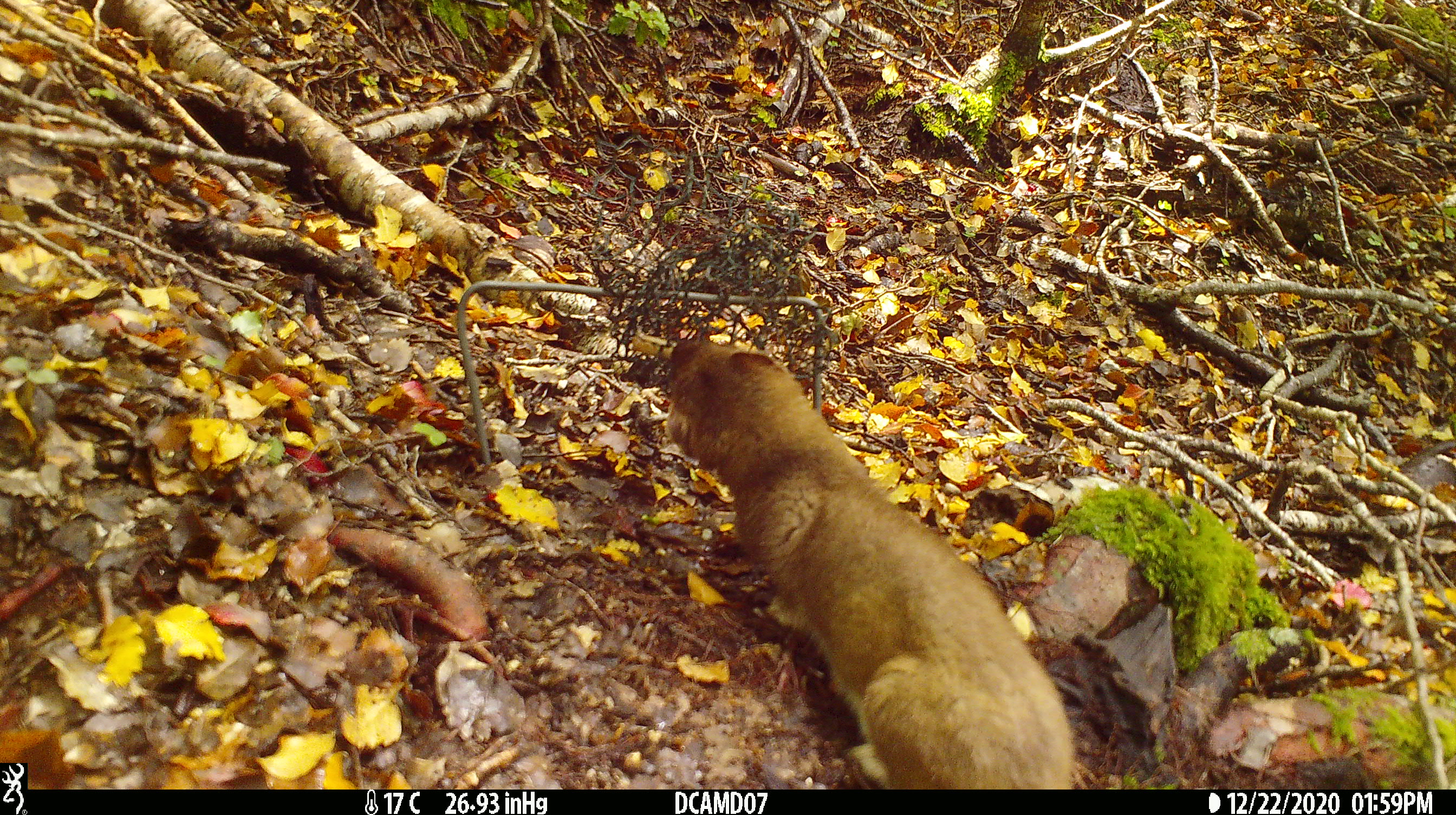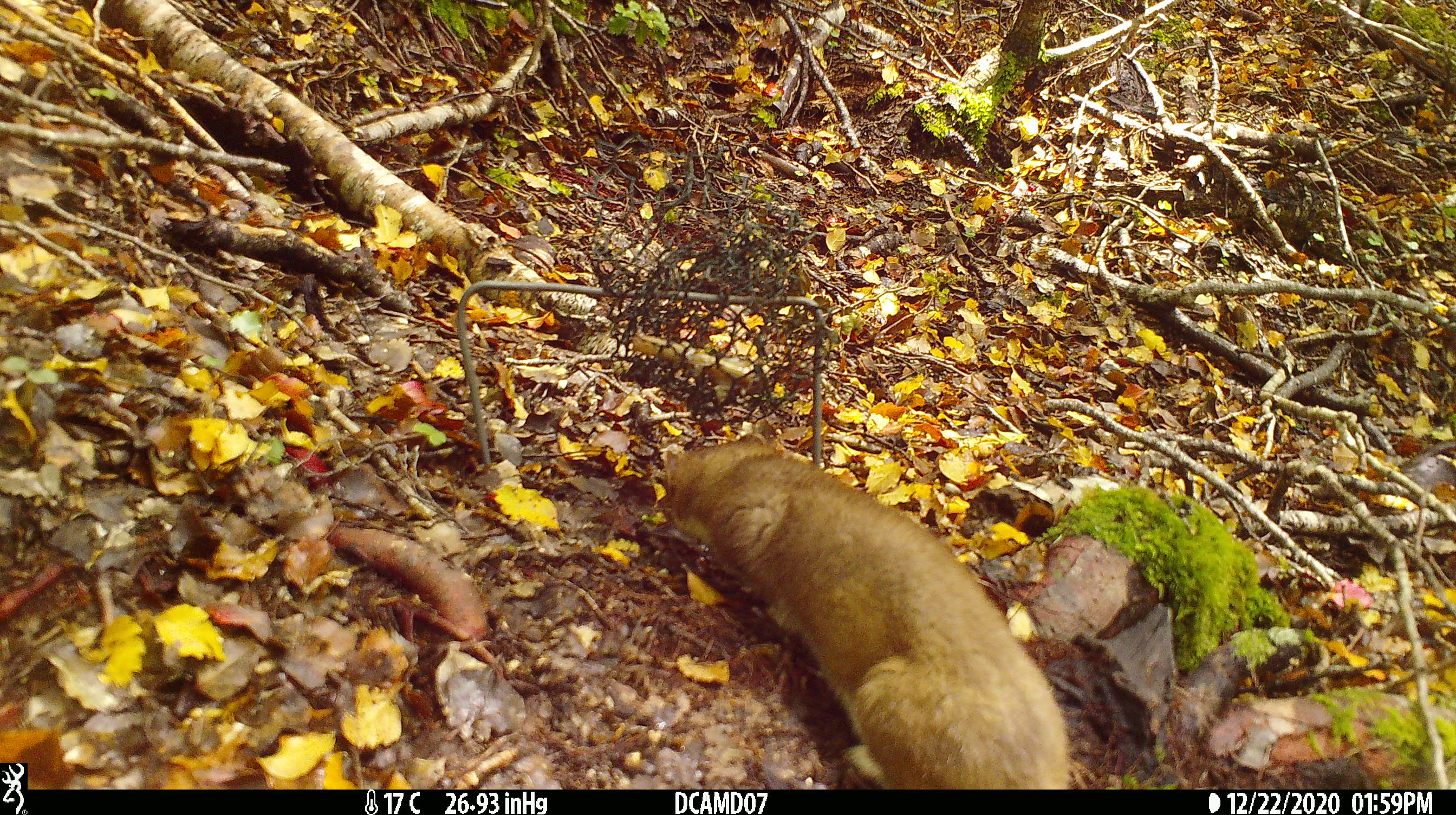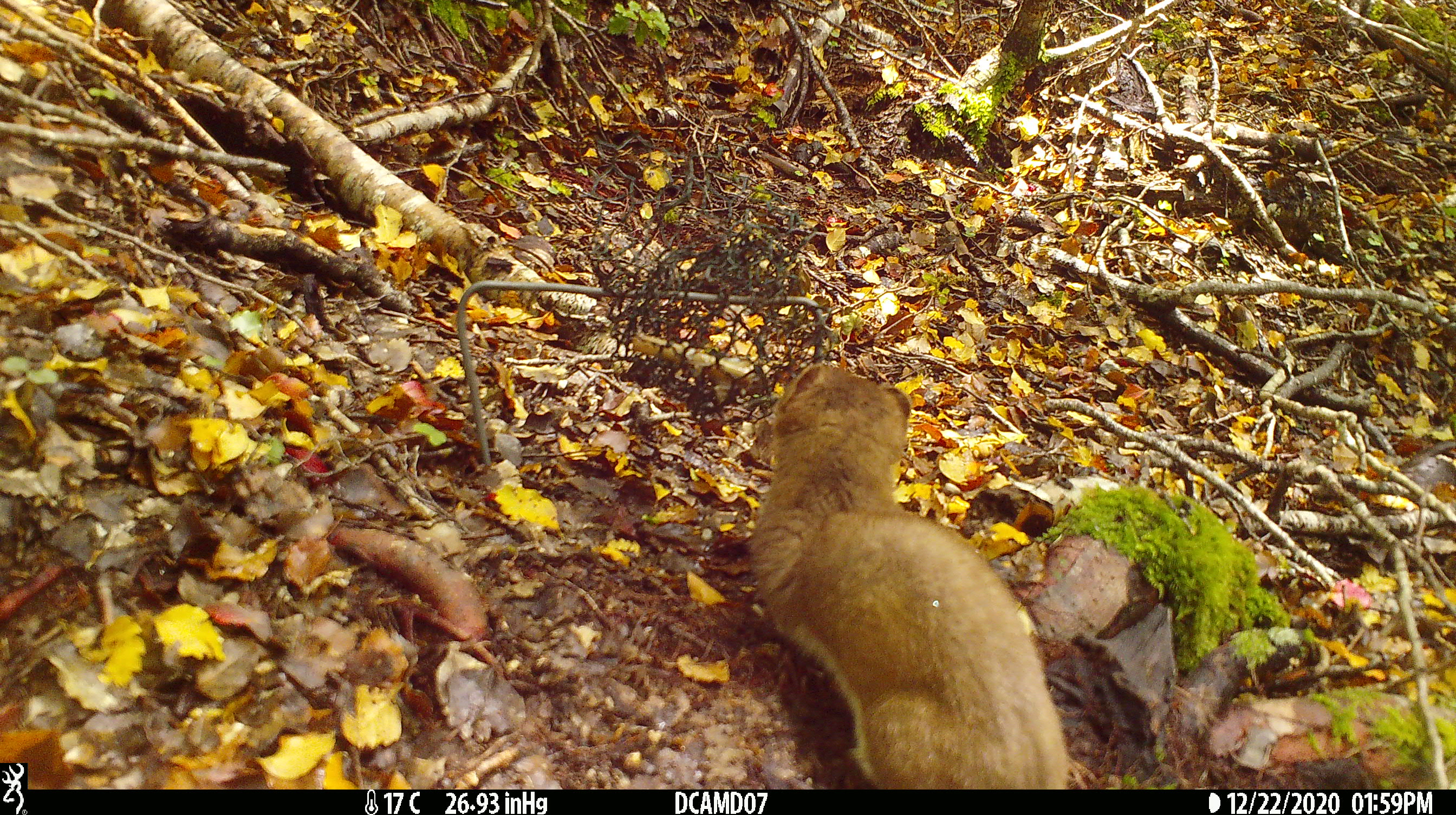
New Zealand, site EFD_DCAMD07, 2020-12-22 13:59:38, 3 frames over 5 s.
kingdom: Animalia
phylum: Chordata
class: Mammalia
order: Carnivora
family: Mustelidae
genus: Mustela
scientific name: Mustela erminea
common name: stoat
Stoat (Mustela erminea).